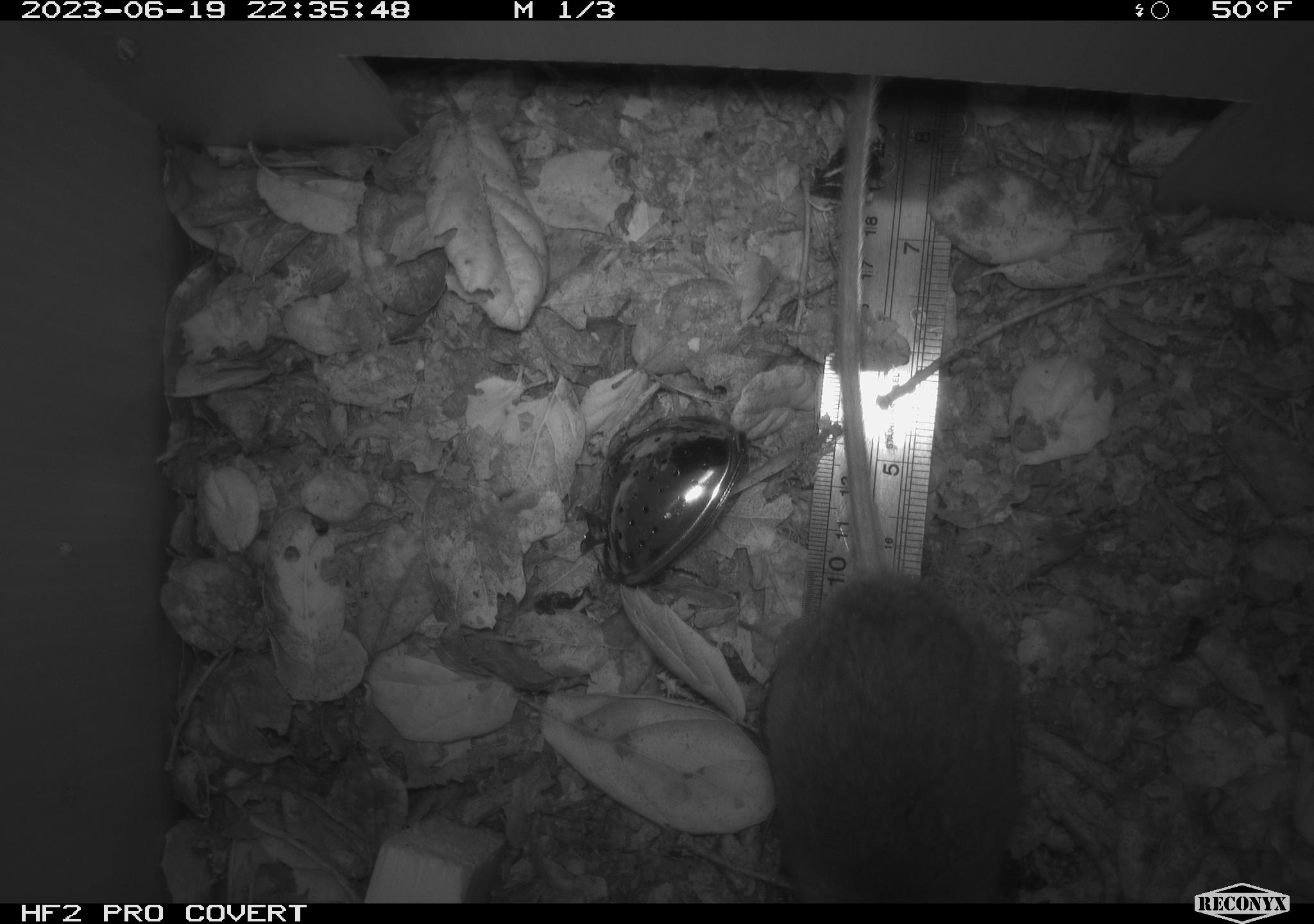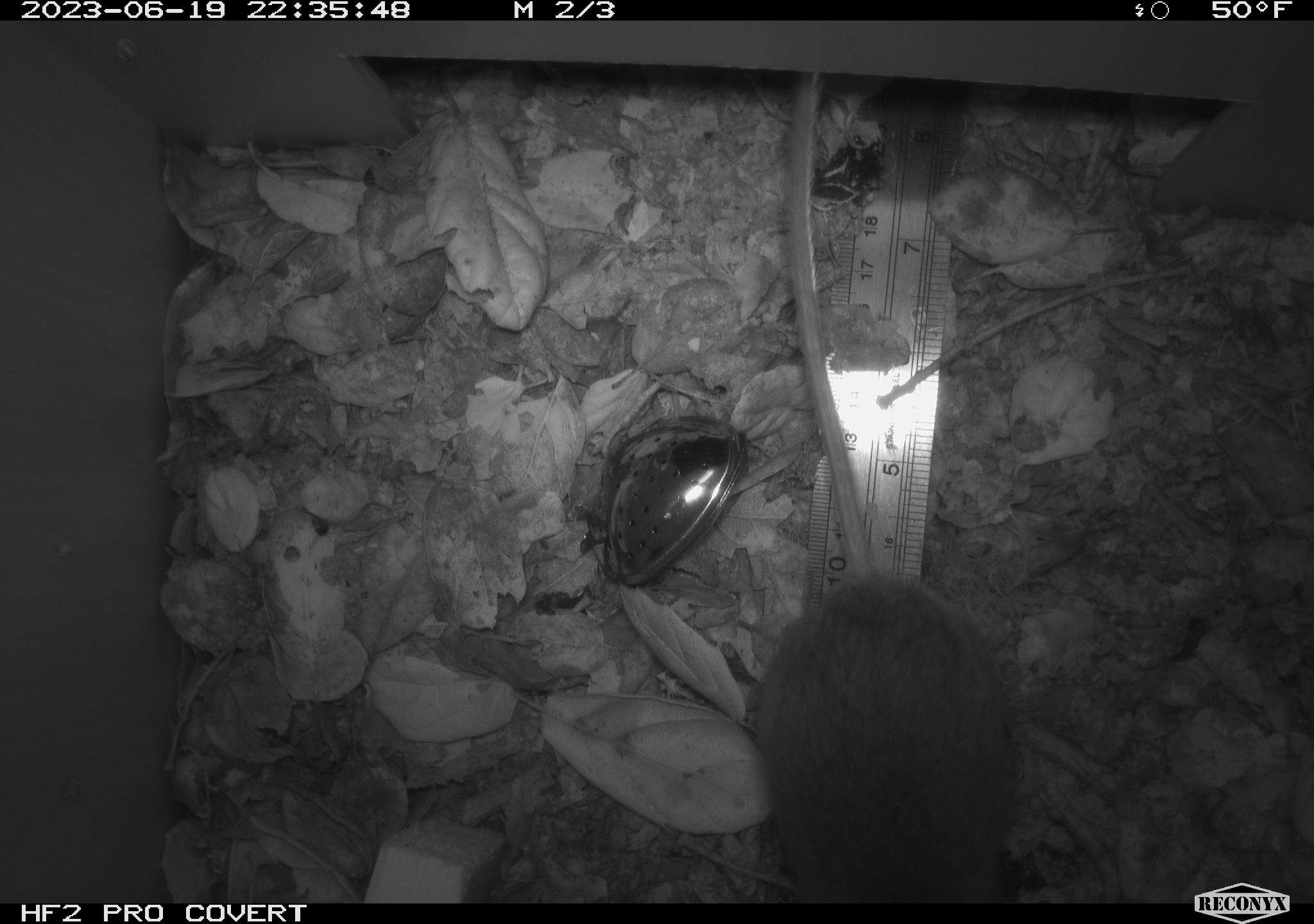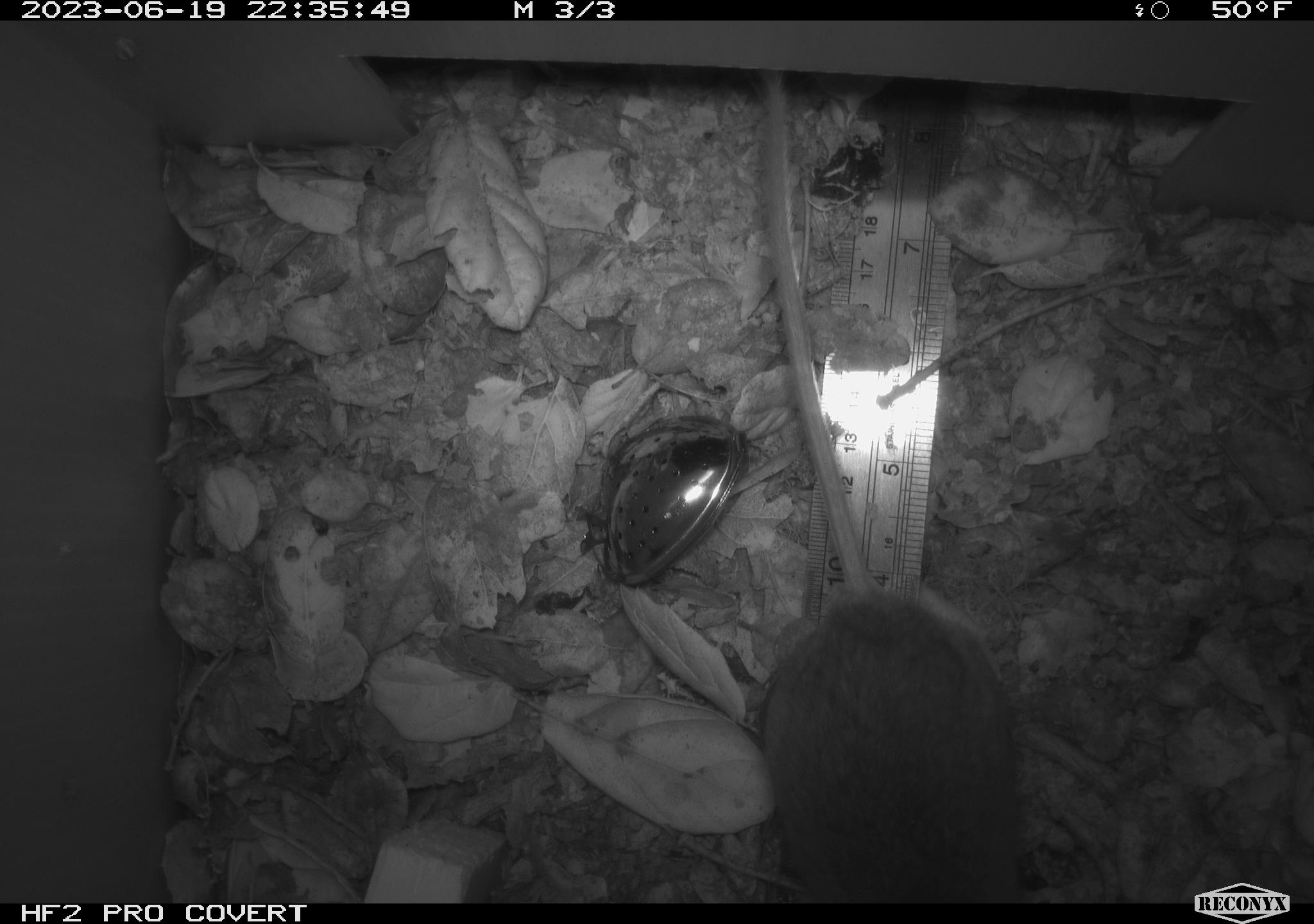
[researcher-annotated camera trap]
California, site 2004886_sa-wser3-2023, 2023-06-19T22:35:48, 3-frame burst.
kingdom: Animalia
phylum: Chordata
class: Mammalia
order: Rodentia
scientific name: Rodentia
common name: mouse species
Mouse species (Rodentia).